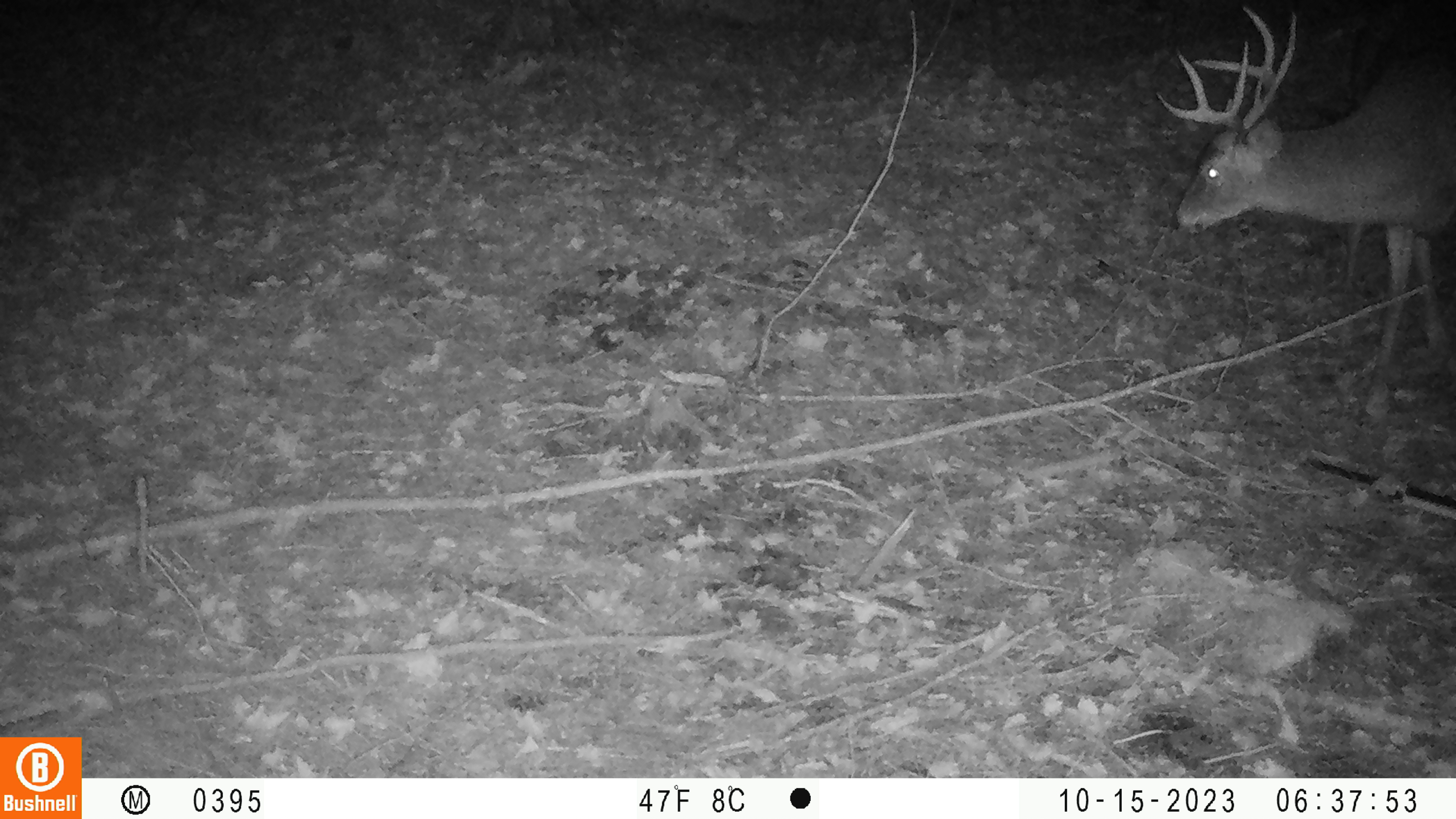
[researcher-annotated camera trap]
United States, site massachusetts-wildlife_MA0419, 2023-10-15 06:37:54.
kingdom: Animalia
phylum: Chordata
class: Mammalia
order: Artiodactyla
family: Cervidae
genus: Odocoileus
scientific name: Odocoileus virginianus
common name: white-tailed deer